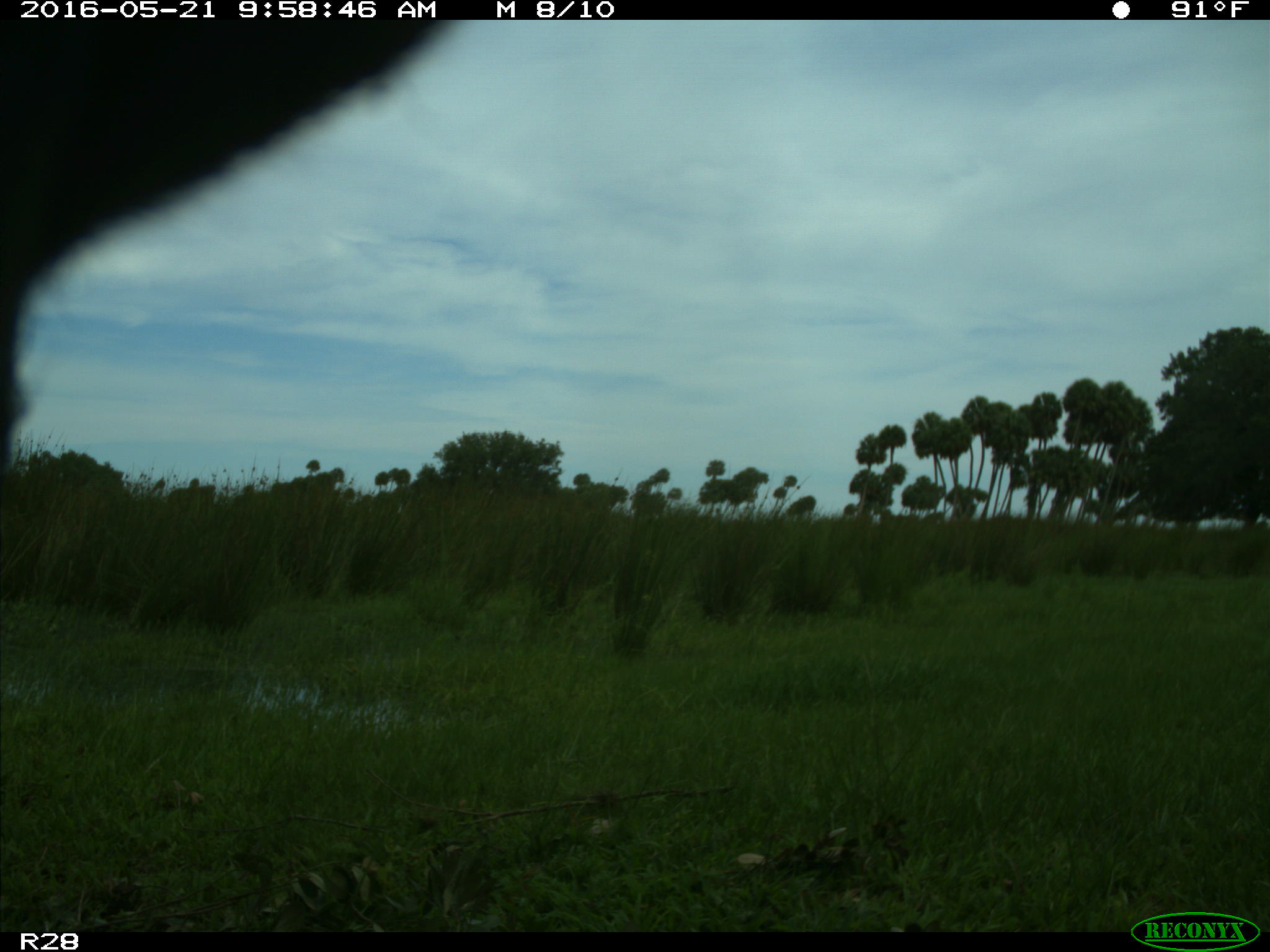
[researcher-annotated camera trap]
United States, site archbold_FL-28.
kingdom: Animalia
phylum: Chordata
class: Mammalia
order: Artiodactyla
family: Bovidae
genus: Bos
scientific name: Bos taurus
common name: domestic cow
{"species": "Bos taurus (domestic cow)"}